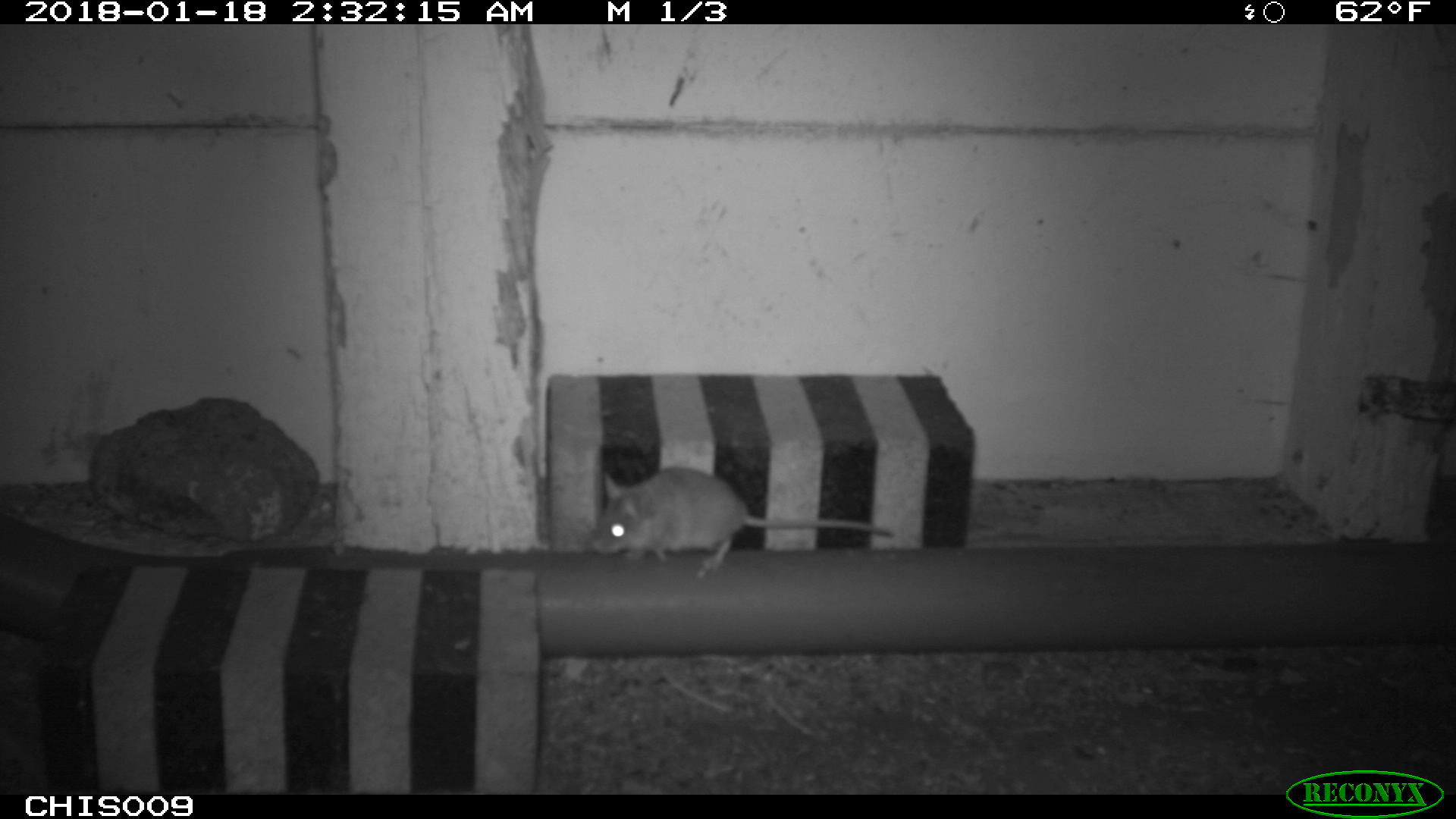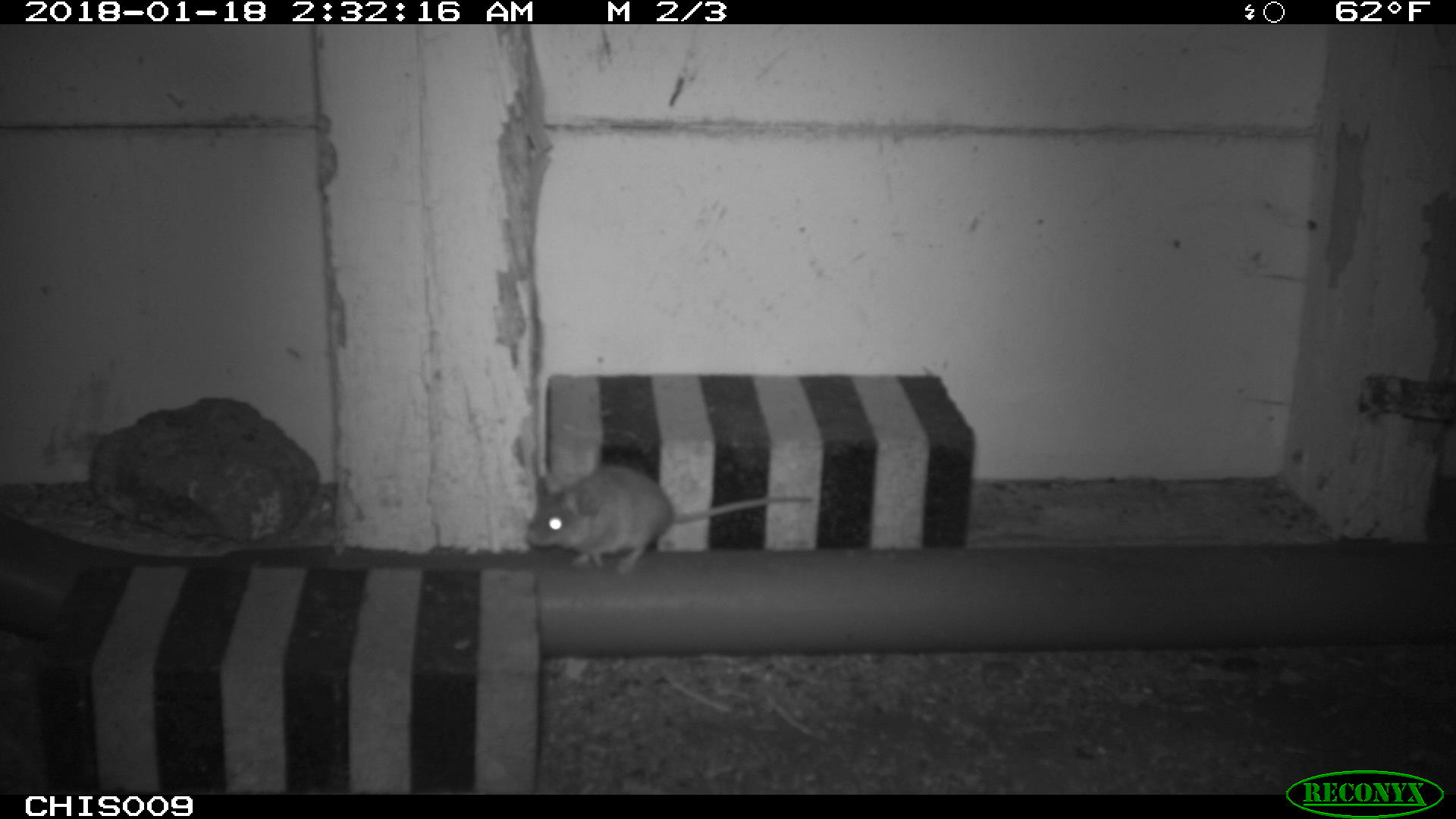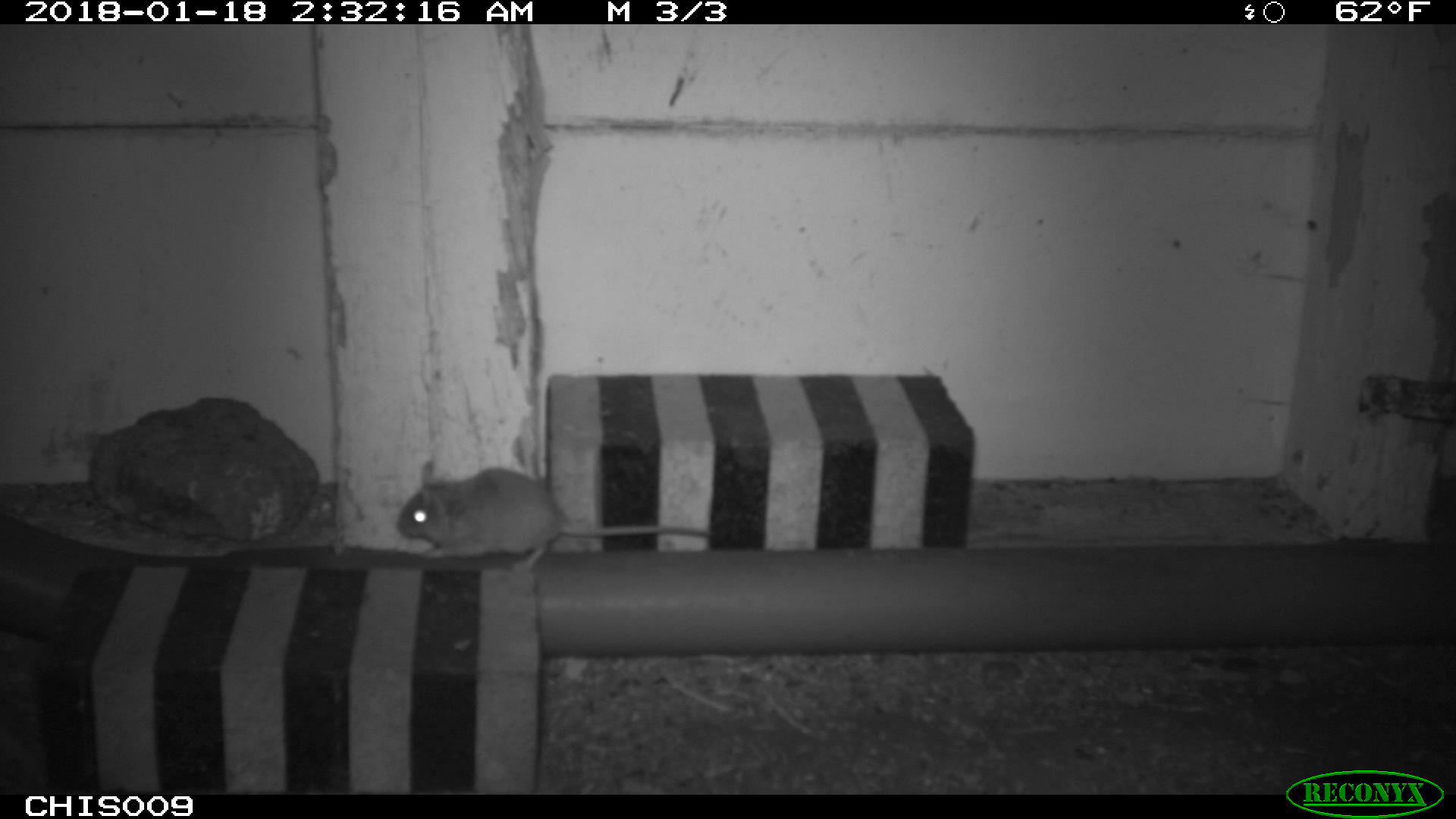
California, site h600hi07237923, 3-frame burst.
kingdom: Animalia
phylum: Chordata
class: Mammalia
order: Rodentia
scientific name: Rodentia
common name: rodent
Rodent (Rodentia).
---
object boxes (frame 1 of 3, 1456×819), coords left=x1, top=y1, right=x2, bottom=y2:
rodent: left=592, top=466, right=895, bottom=578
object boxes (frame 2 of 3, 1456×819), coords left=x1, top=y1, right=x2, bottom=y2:
rodent: left=525, top=462, right=815, bottom=575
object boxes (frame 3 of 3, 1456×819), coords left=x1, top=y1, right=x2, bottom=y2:
rodent: left=396, top=456, right=711, bottom=573